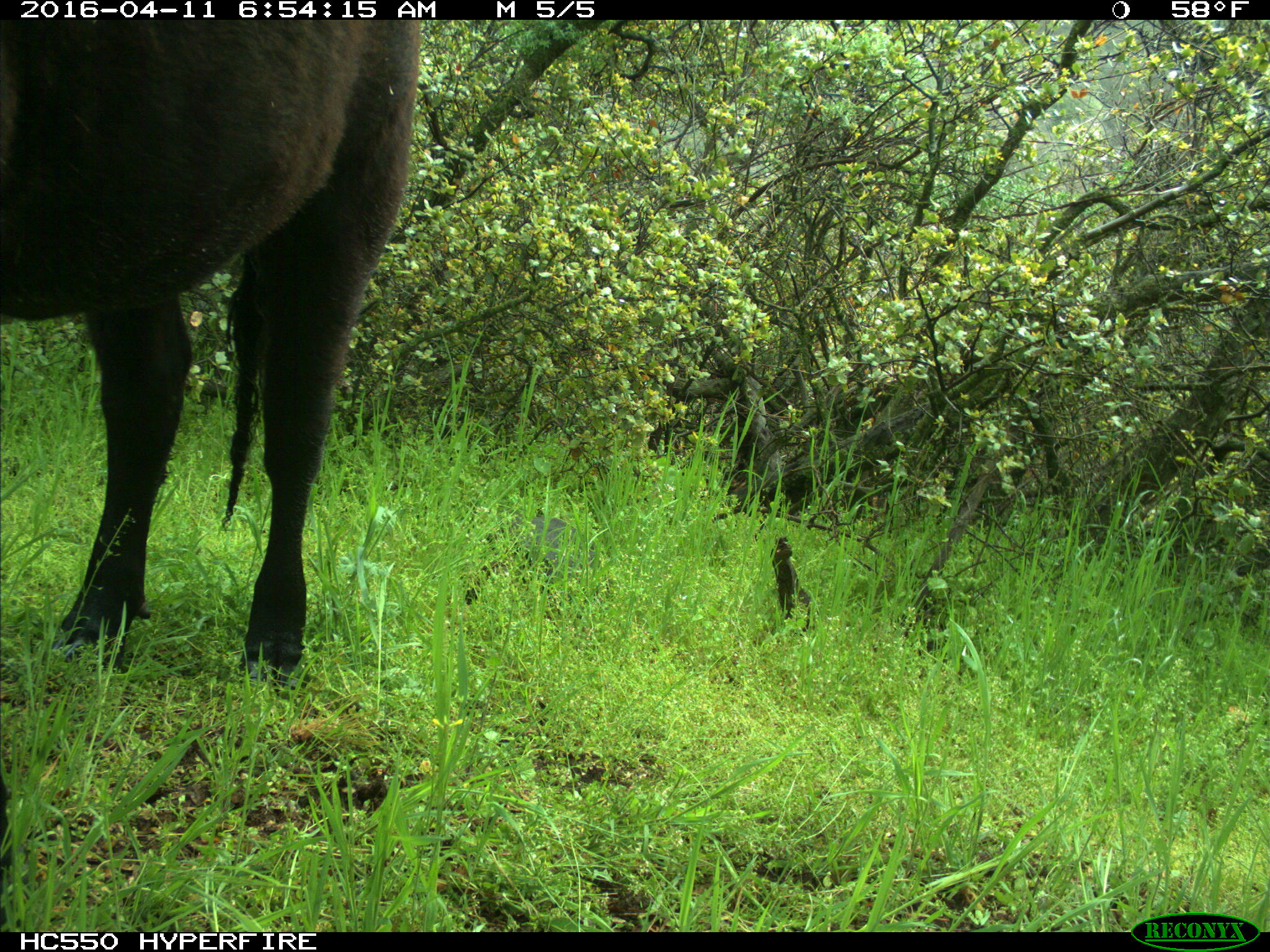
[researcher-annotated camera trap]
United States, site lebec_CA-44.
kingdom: Animalia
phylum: Chordata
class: Mammalia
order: Artiodactyla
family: Bovidae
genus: Bos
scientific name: Bos taurus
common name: domestic cow